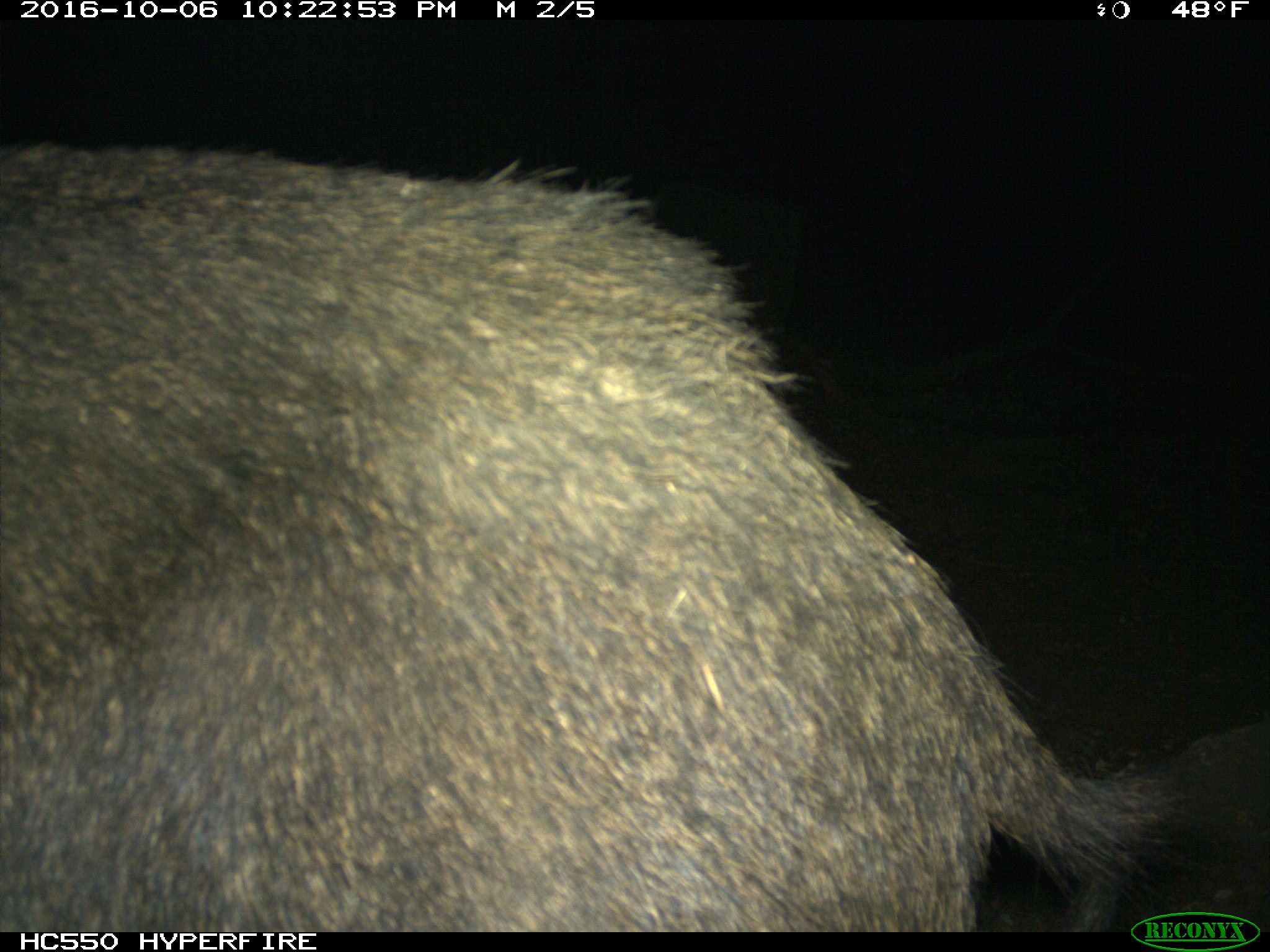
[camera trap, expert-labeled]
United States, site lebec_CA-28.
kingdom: Animalia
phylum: Chordata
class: Mammalia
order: Artiodactyla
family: Suidae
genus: Sus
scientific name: Sus scrofa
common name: wild boar